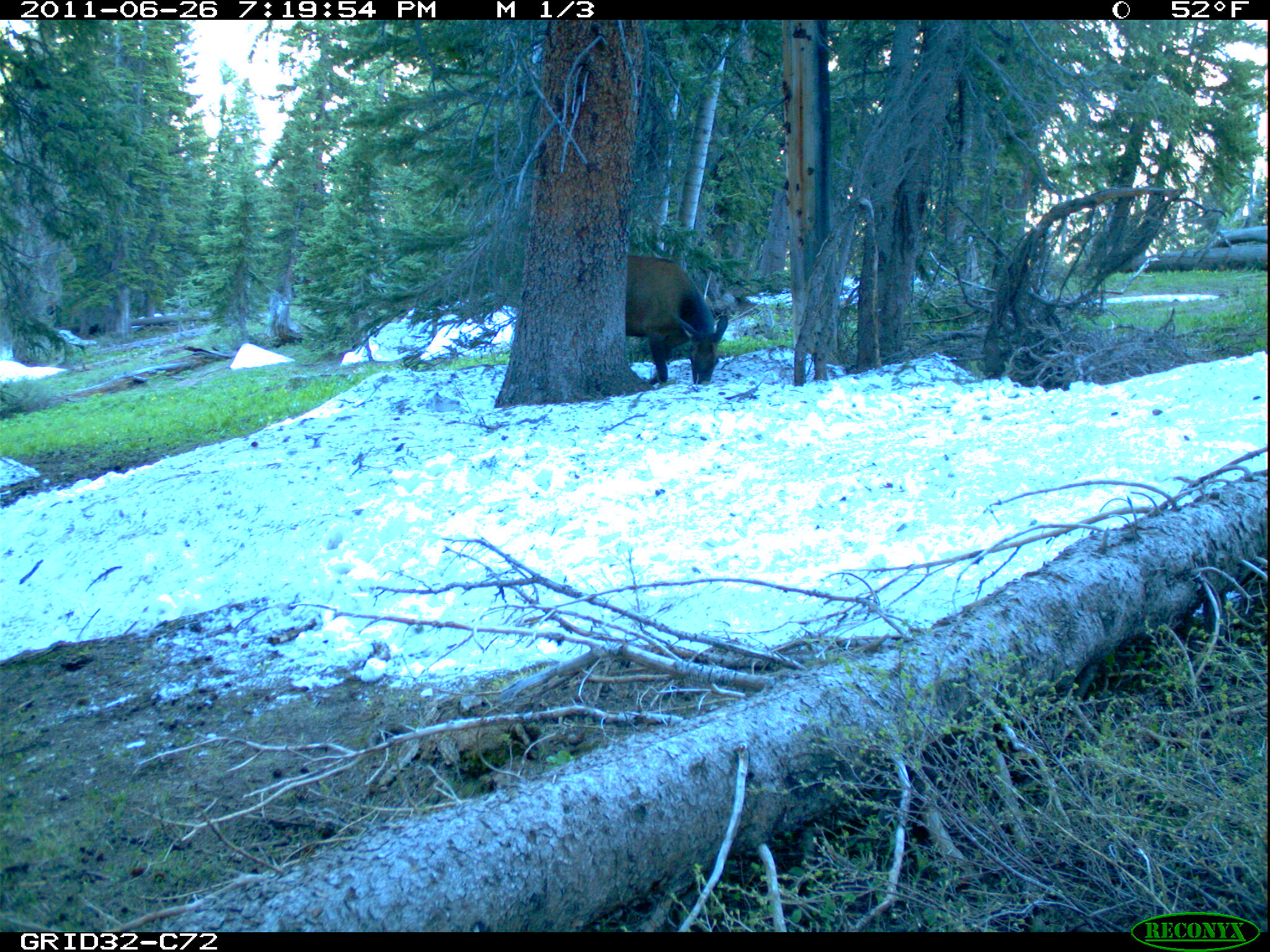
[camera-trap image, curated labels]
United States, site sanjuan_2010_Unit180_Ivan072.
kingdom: Animalia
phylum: Chordata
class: Mammalia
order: Artiodactyla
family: Cervidae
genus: Cervus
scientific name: Cervus elaphus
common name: red deer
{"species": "Cervus elaphus (red deer)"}